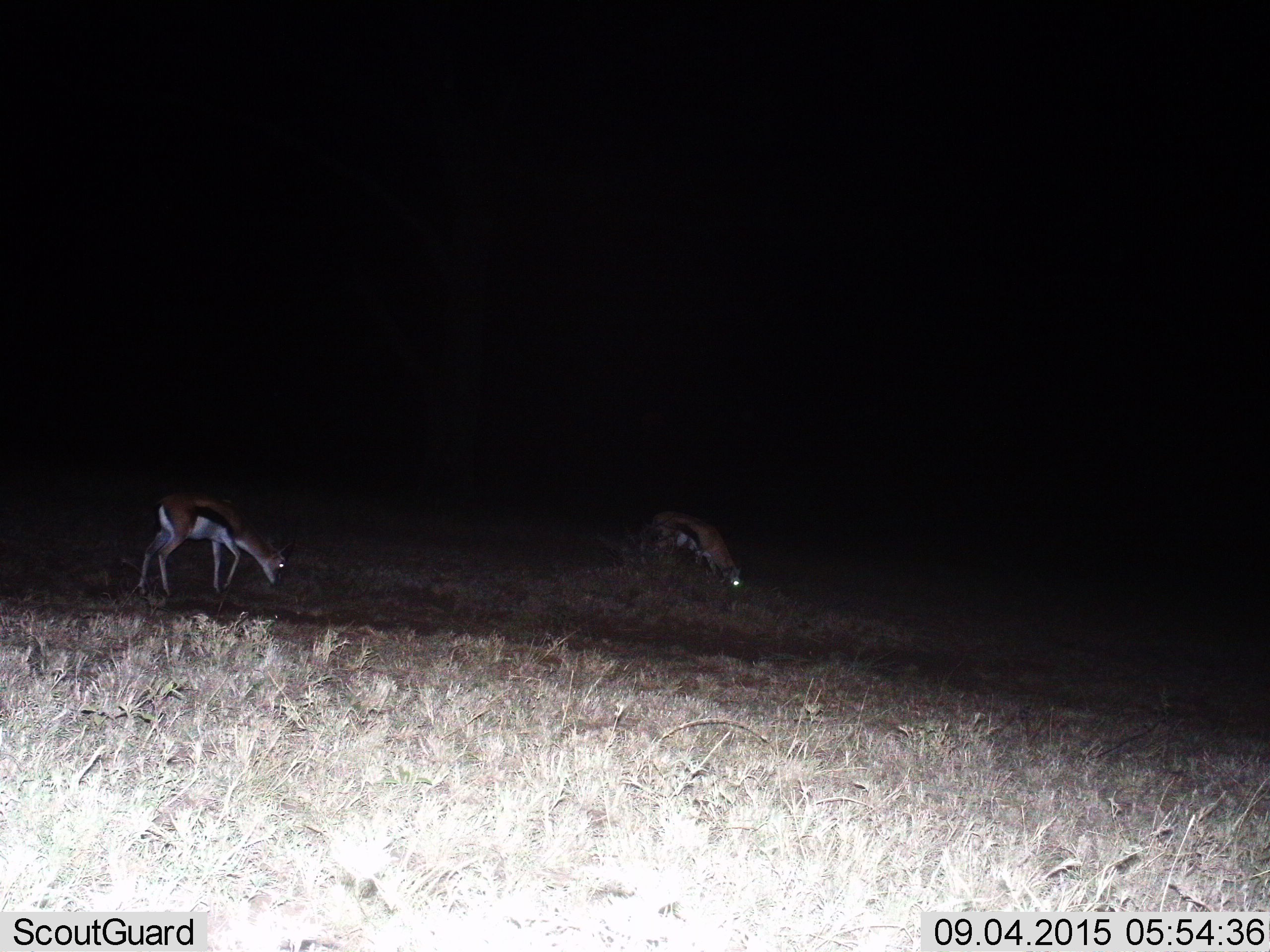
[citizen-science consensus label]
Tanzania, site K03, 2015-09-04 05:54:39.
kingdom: Animalia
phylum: Chordata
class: Mammalia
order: Artiodactyla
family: Bovidae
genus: Eudorcas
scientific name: Eudorcas thomsonii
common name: thomson's gazelle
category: gazellethomsons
Gazellethomsons (thomson's gazelle) (Eudorcas thomsonii), count 2. Behavior (volunteer vote fractions): standing 30%, resting 0%, moving 20%, interacting 0%. Young present (vote fraction): 0%. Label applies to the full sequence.